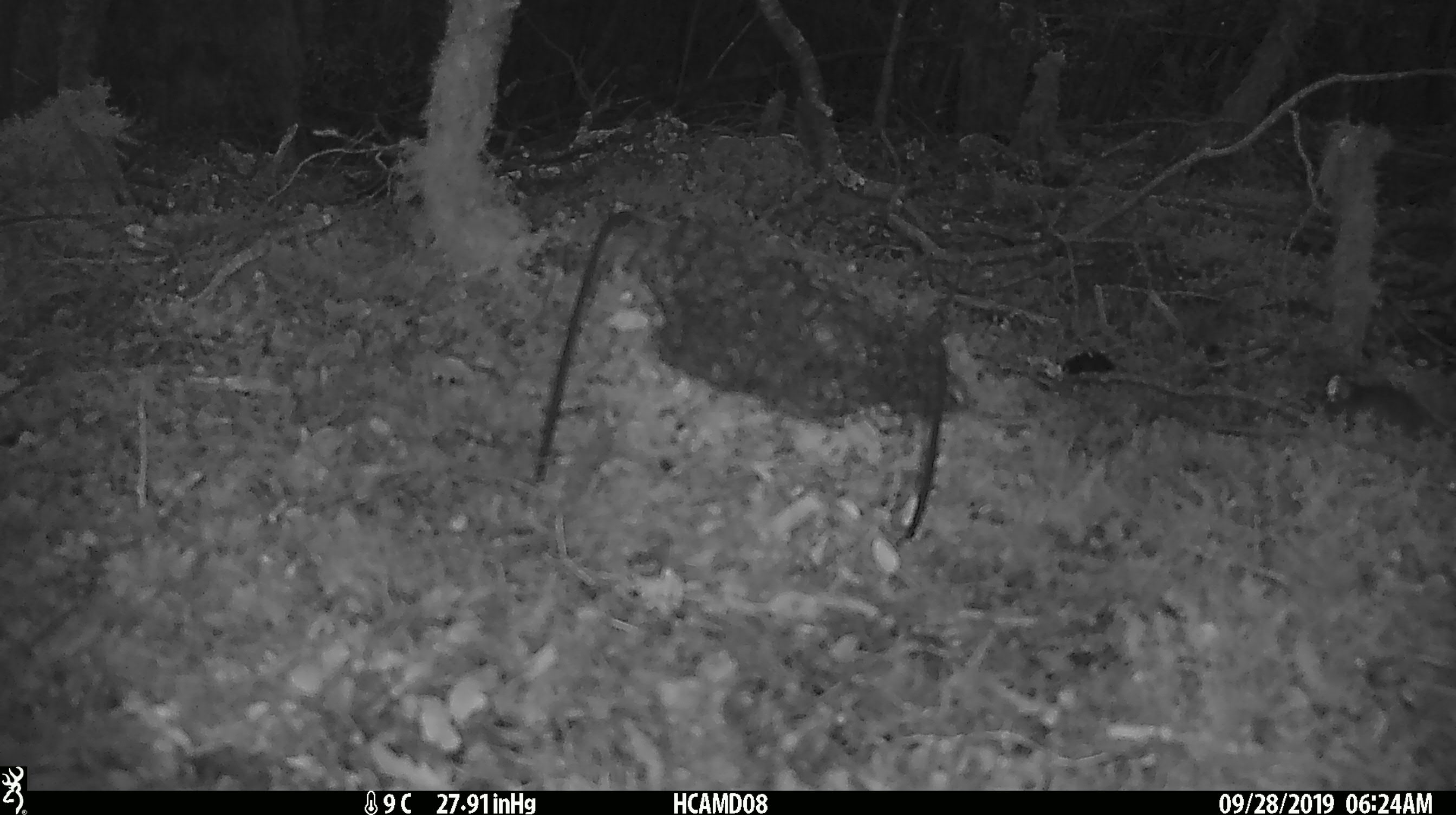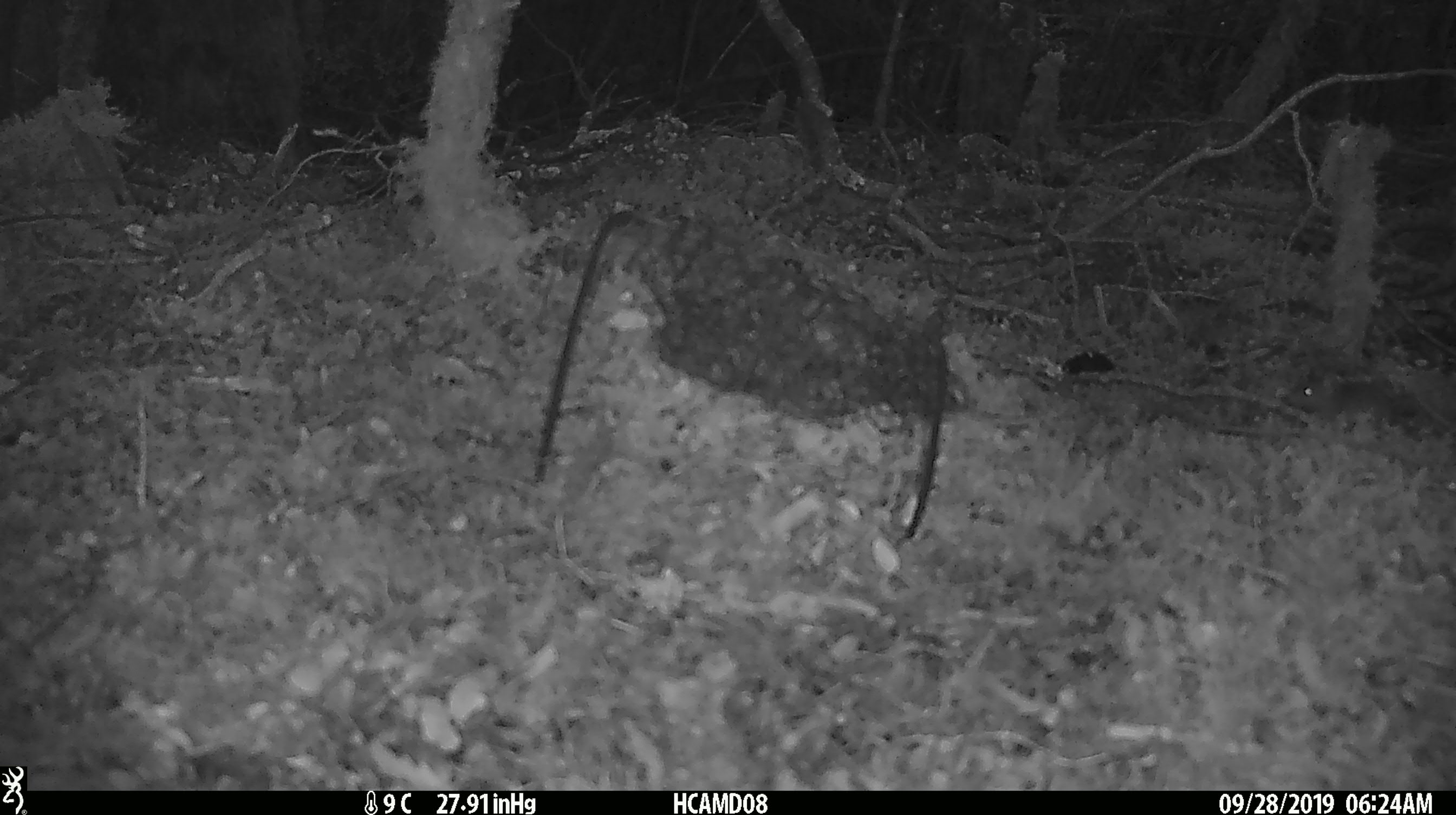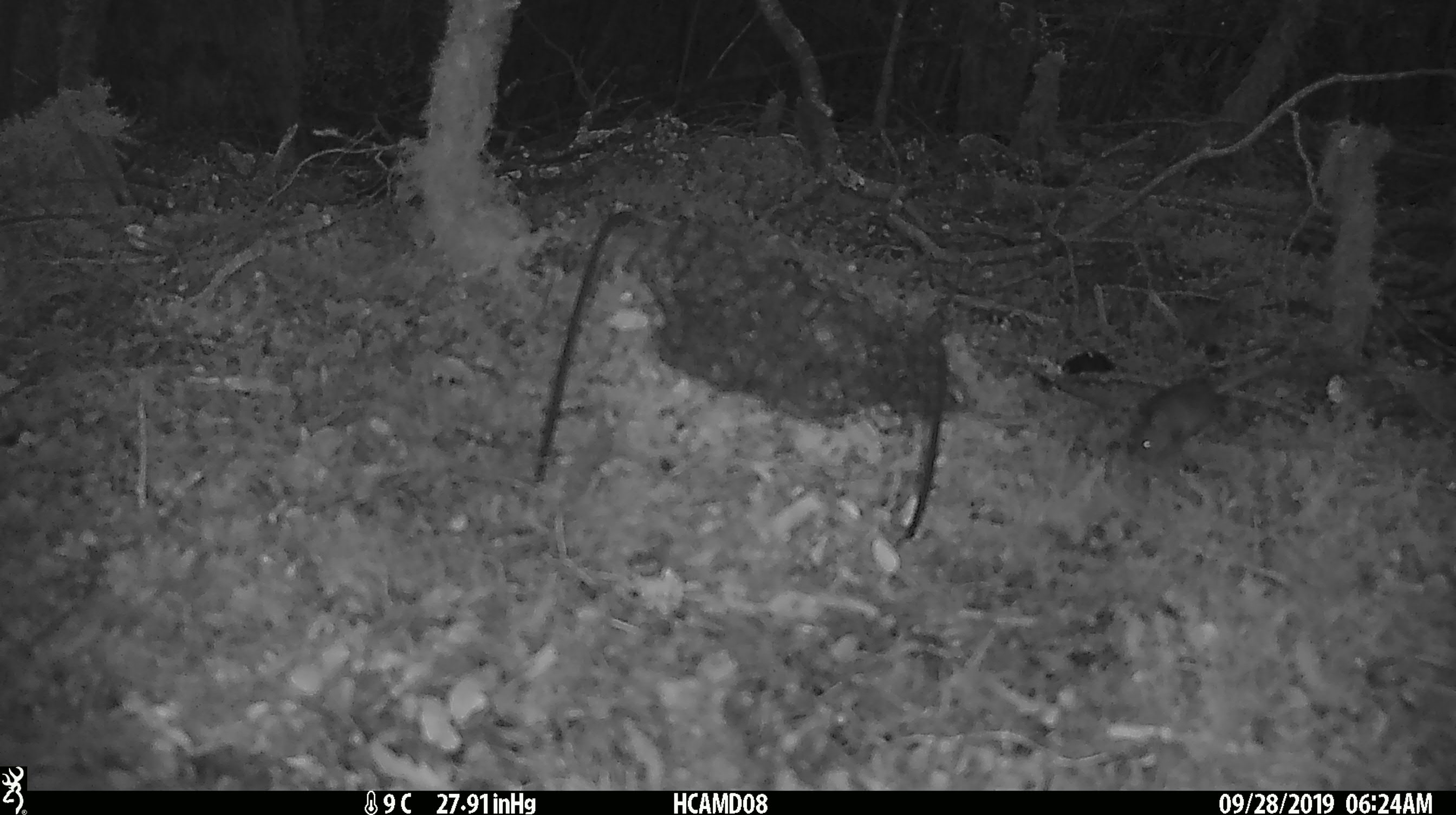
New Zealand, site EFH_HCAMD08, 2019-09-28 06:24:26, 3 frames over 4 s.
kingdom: Animalia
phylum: Chordata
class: Mammalia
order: Rodentia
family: Muridae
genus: Mus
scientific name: Mus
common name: mouse